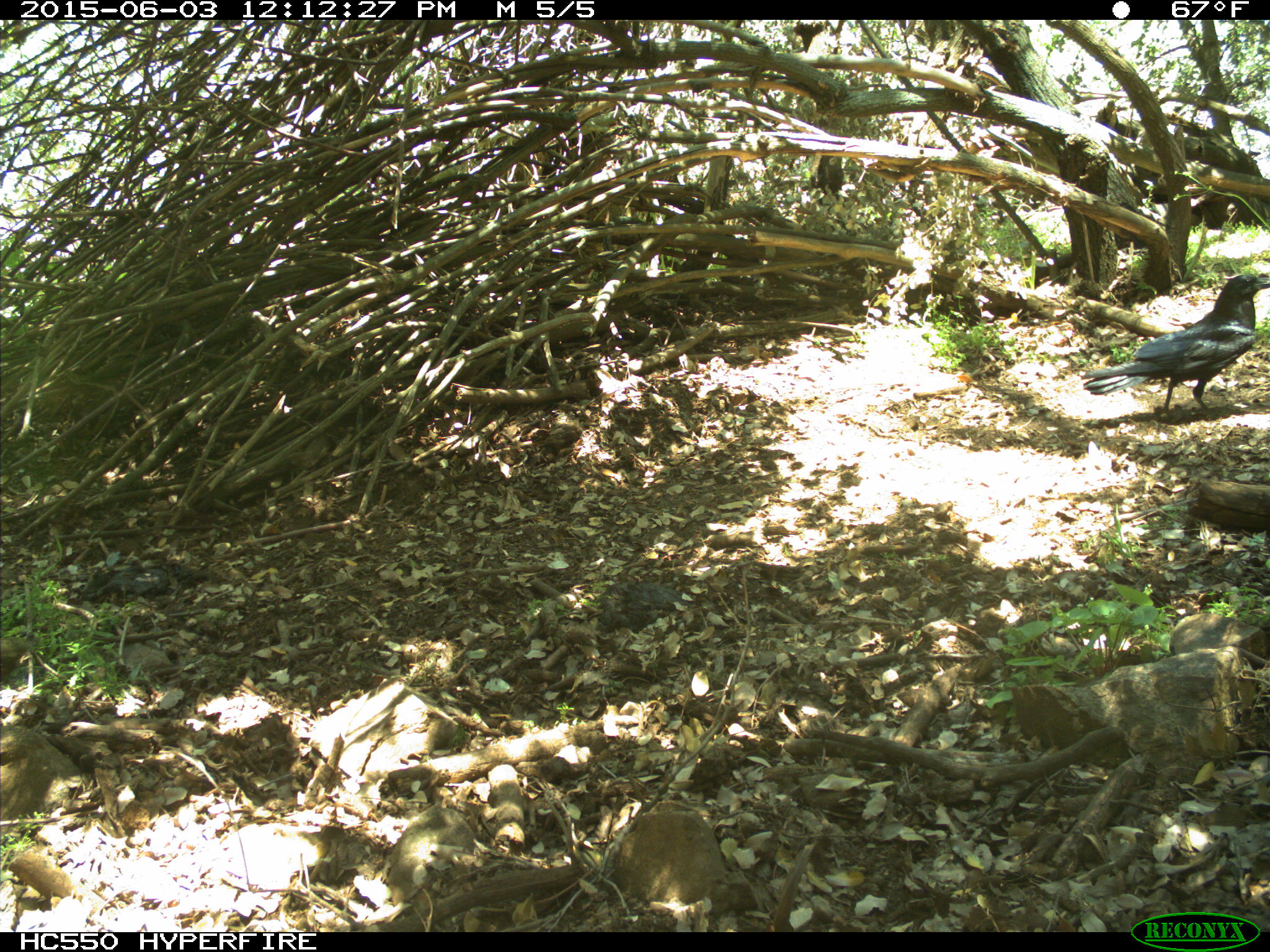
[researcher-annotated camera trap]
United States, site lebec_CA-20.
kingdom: Animalia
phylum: Chordata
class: Aves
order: Passeriformes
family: Corvidae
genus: Corvus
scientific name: Corvus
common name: crows and ravens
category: unidentified corvus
Unidentified corvus (crows and ravens) (Corvus).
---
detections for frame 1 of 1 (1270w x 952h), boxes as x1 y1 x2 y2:
animal: 1083 273 1268 419